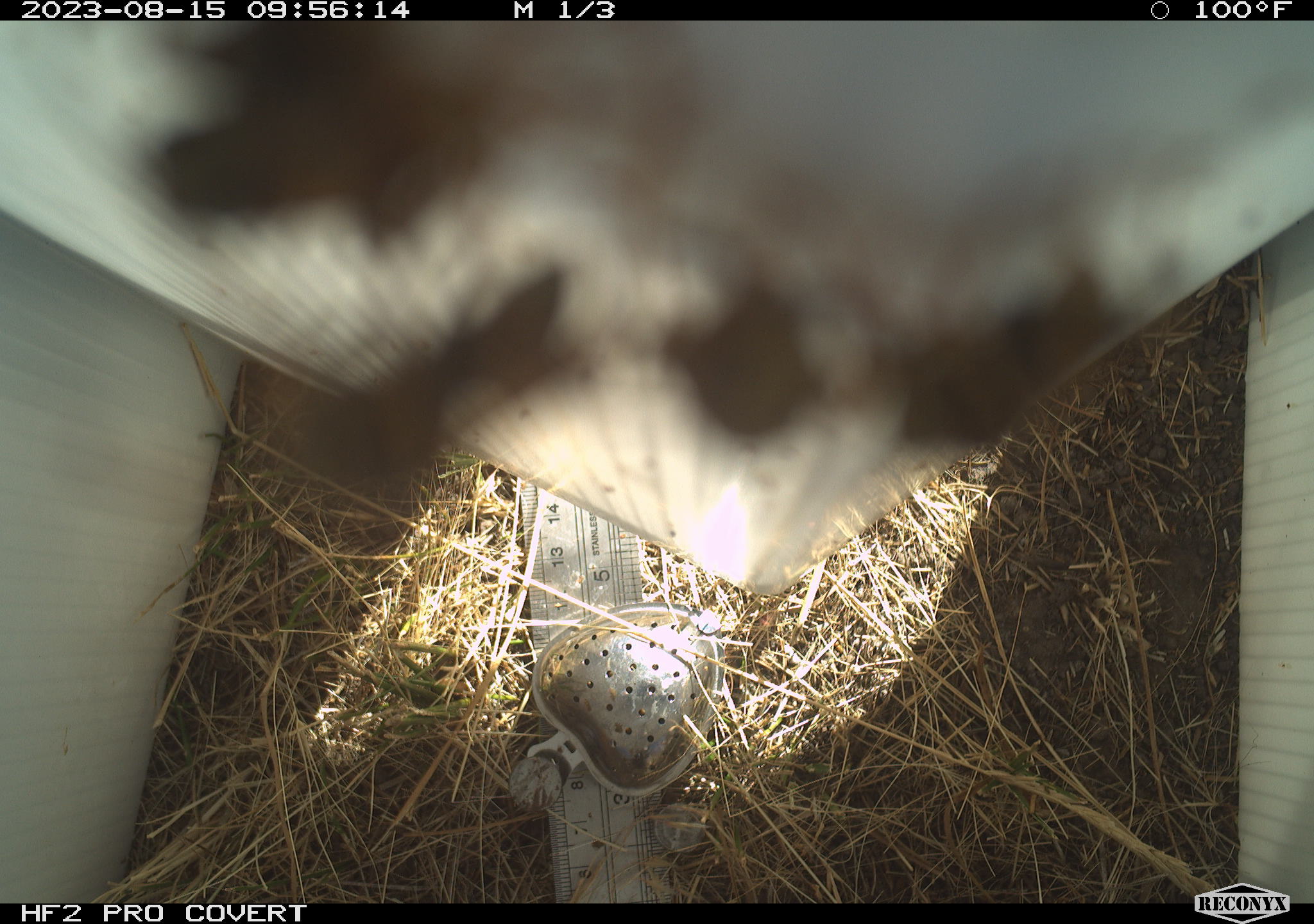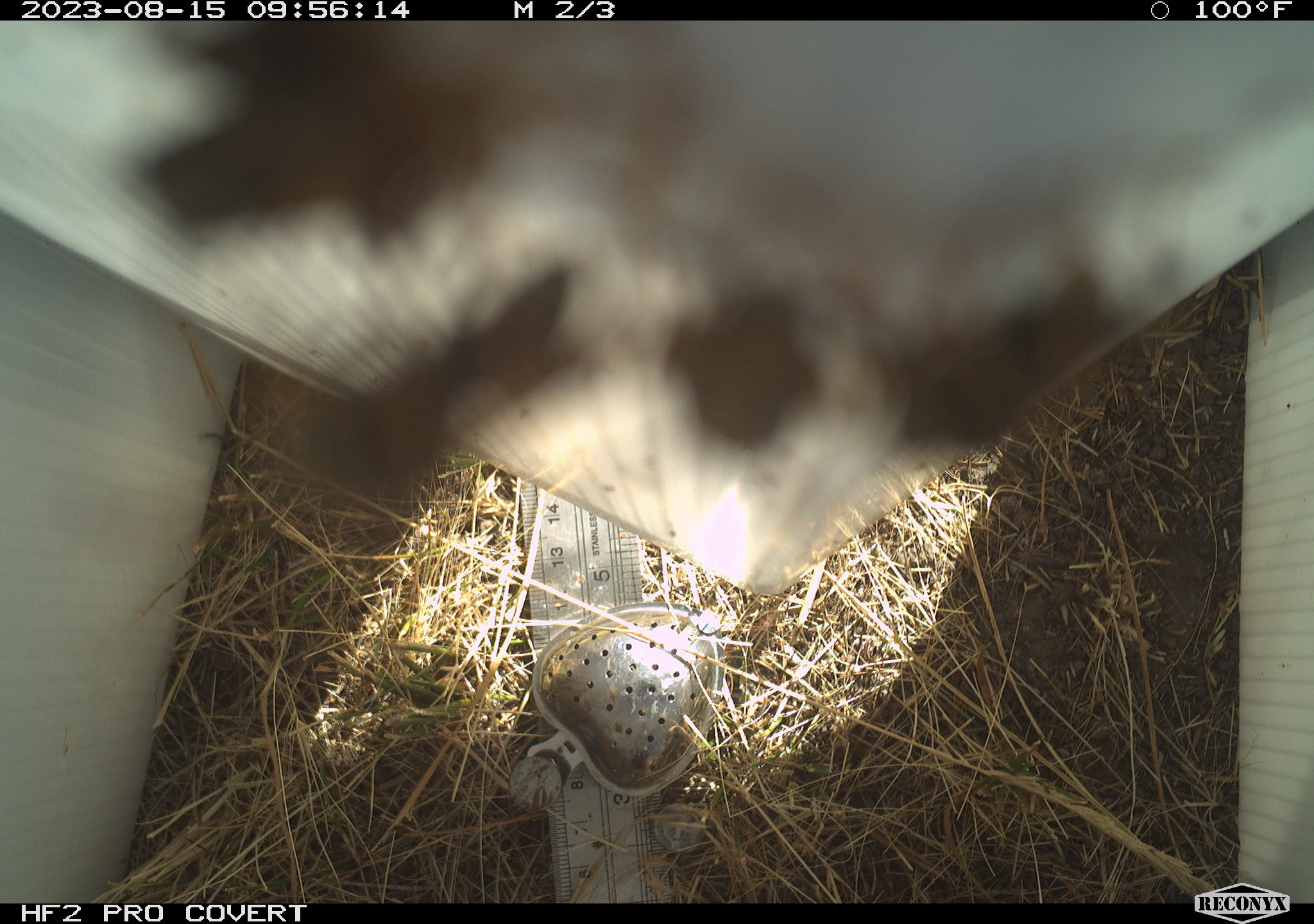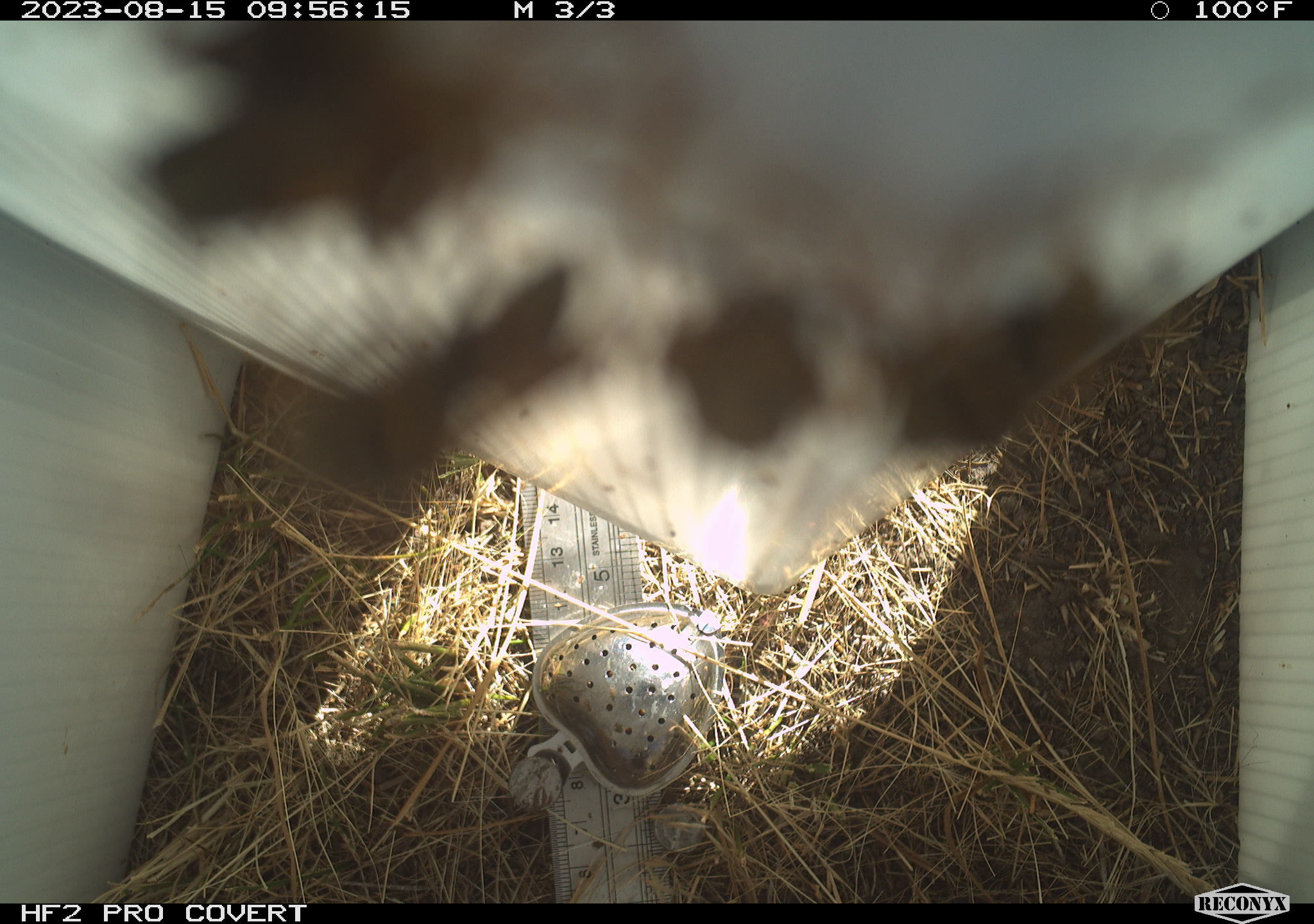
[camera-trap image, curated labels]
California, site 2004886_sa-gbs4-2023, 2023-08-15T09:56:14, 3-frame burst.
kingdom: Animalia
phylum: Arthropoda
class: Insecta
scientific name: Insecta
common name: insect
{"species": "insect (Insecta)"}